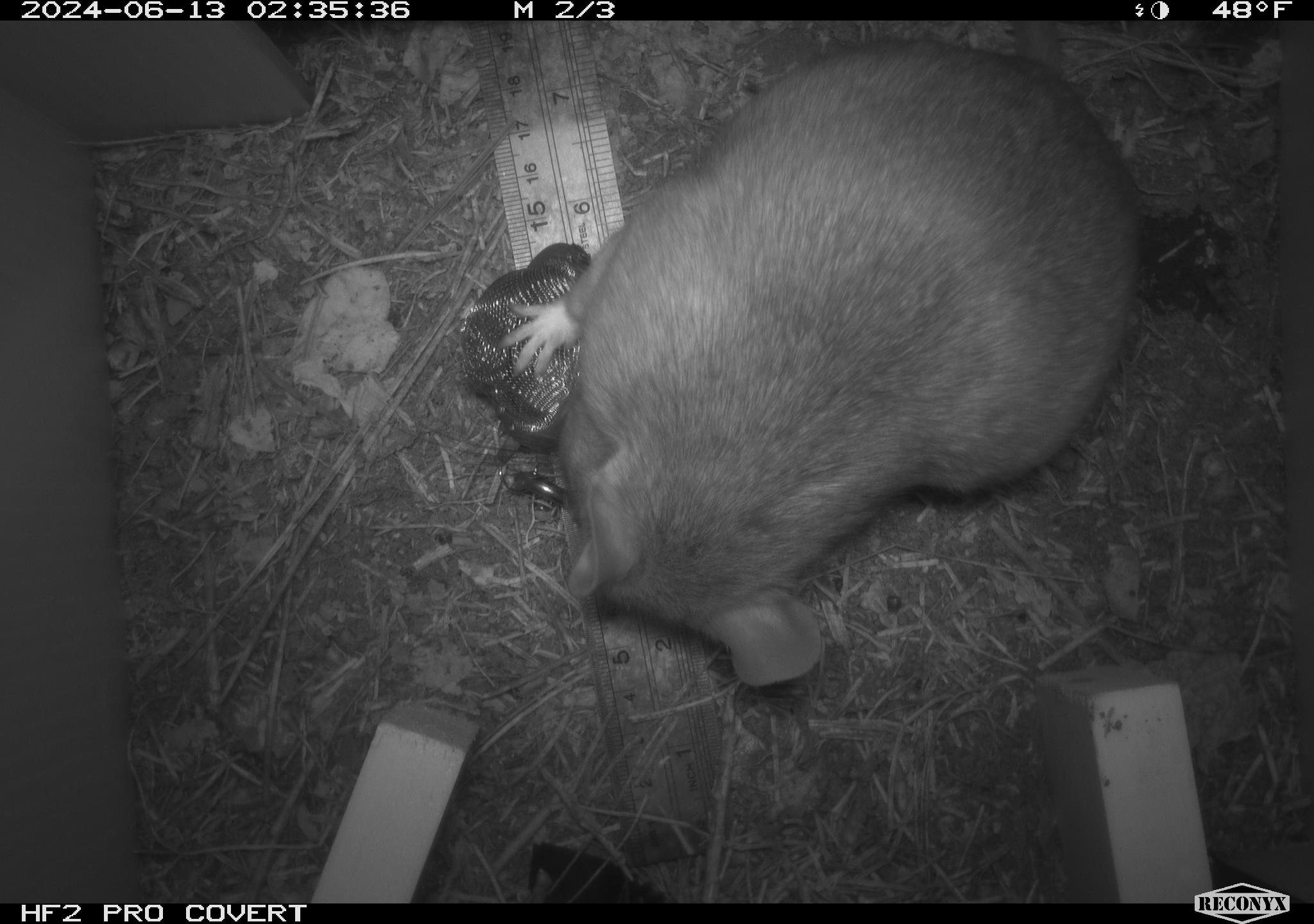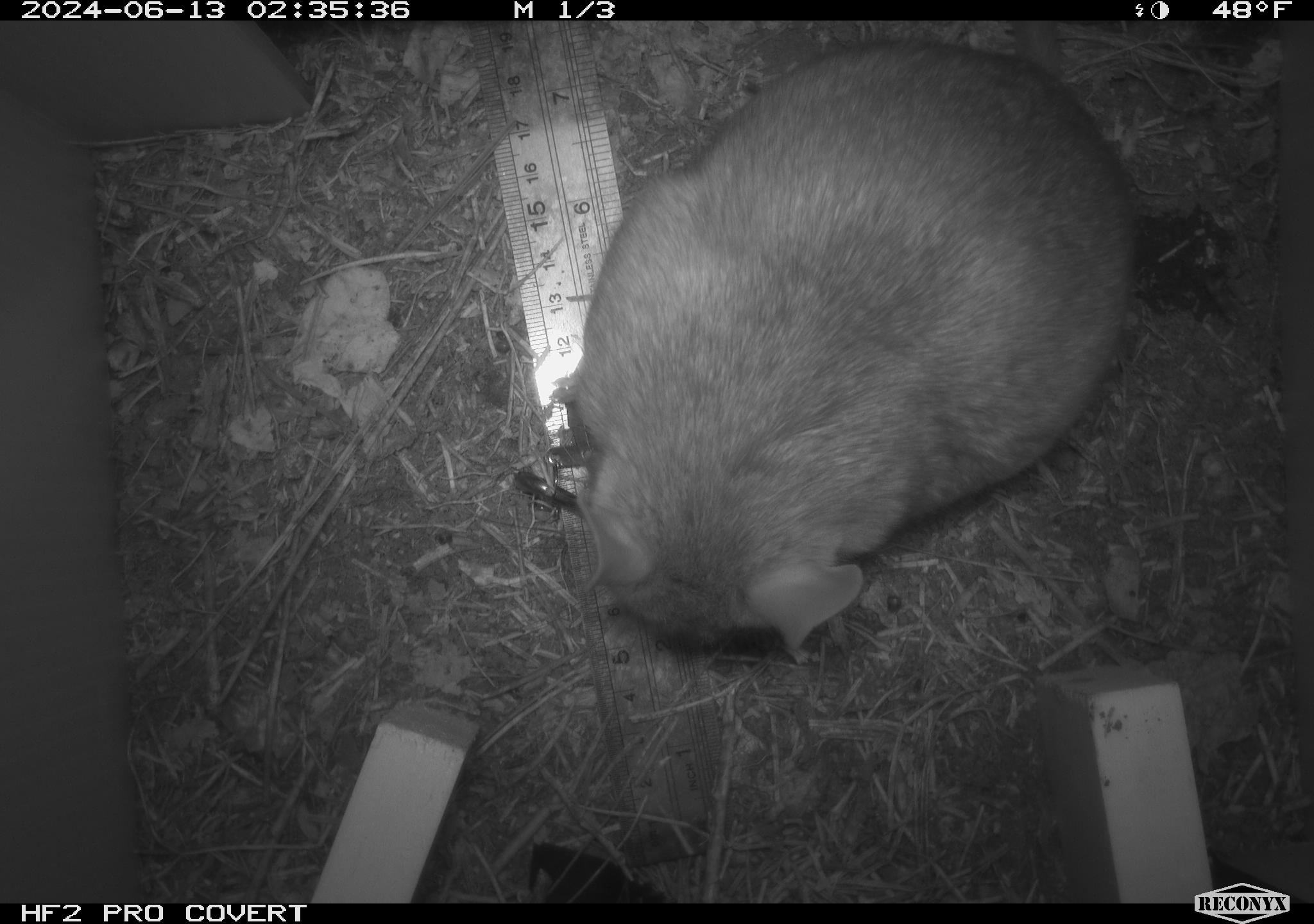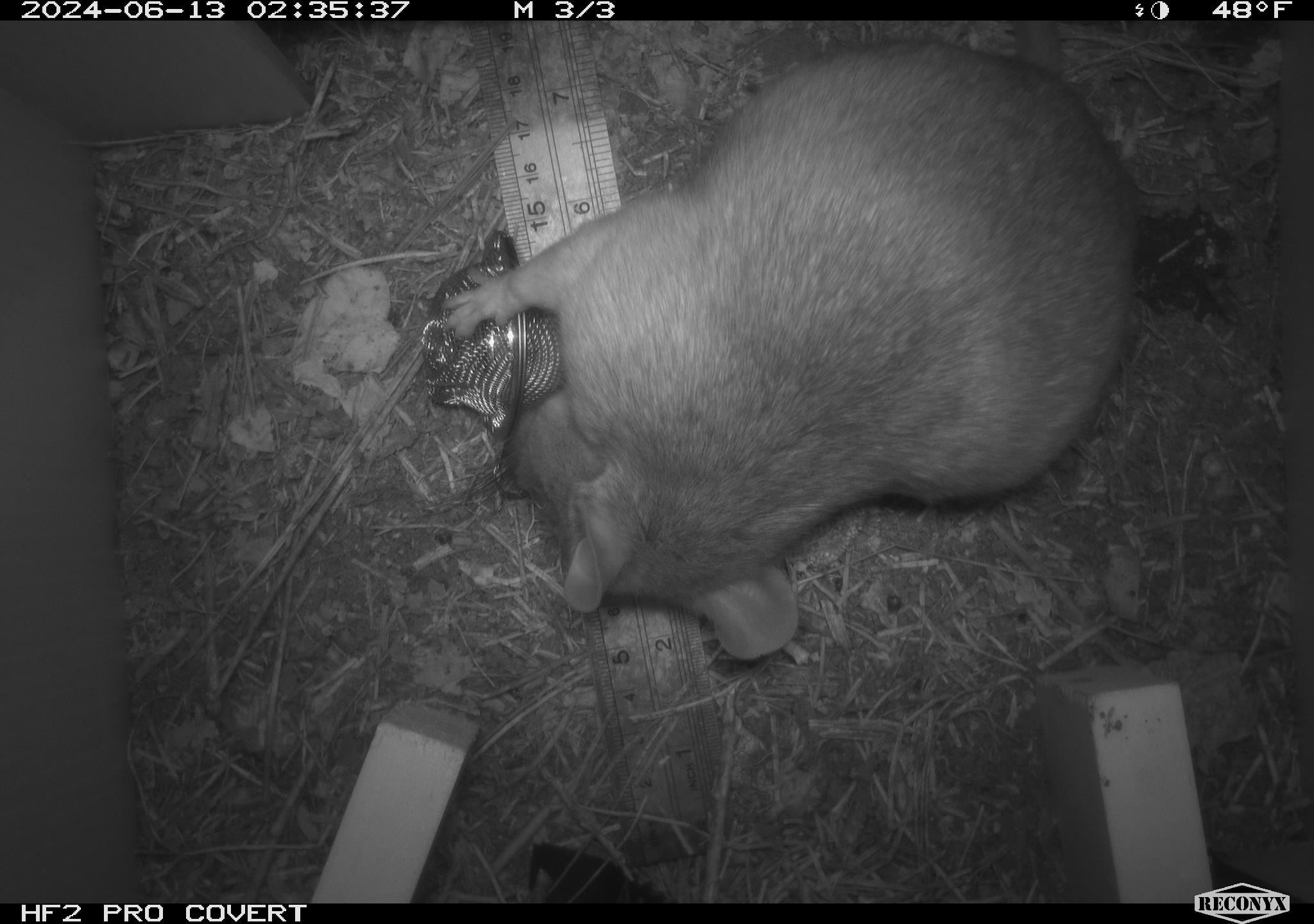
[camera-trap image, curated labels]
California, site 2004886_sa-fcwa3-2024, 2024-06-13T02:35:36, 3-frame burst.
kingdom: Animalia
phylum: Chordata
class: Mammalia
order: Rodentia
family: Cricetidae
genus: Neotoma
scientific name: Neotoma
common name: pack rat or woodrat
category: neotoma species